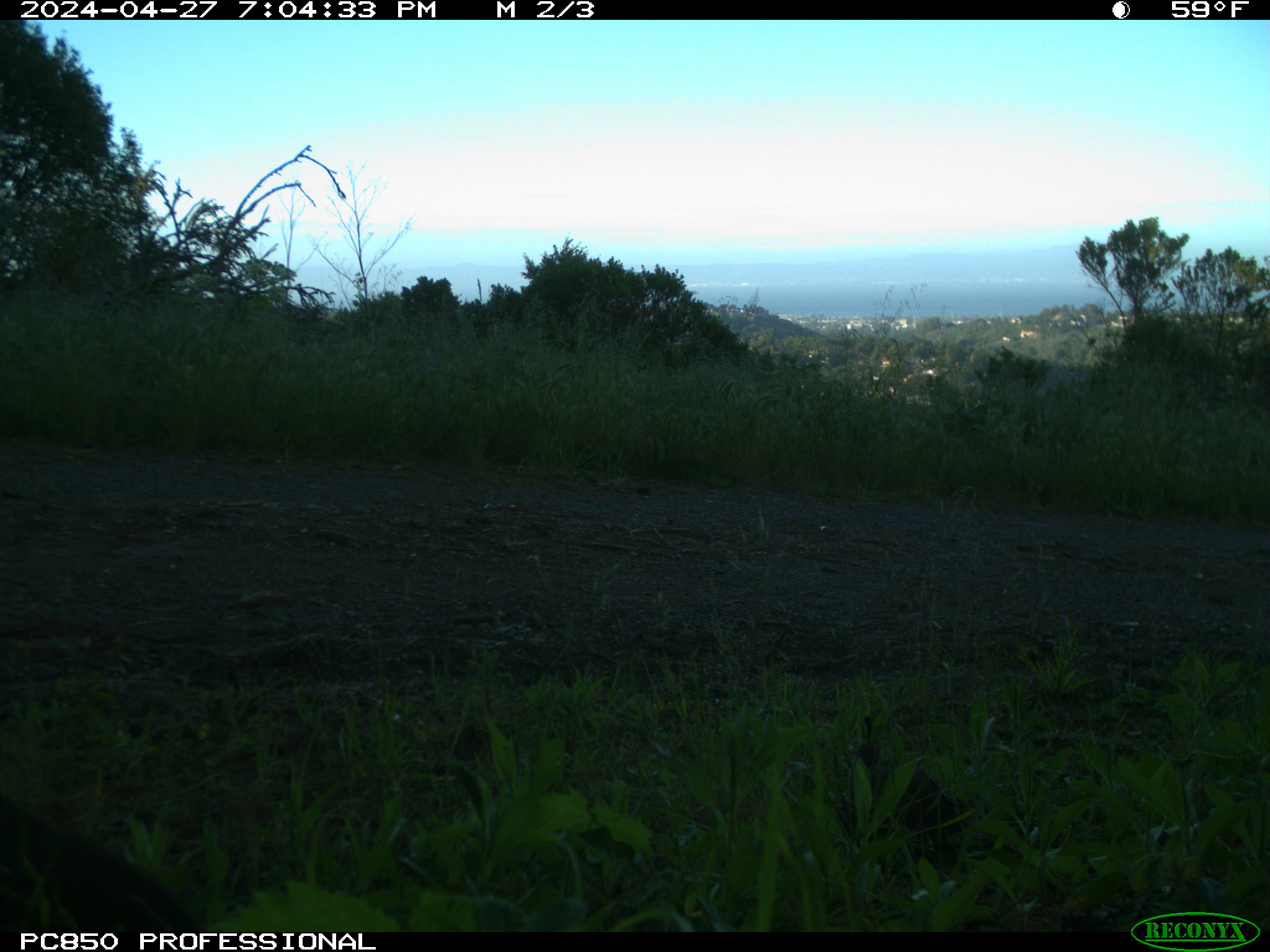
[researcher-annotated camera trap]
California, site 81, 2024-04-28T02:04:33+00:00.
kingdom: Animalia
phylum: Chordata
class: Aves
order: Galliformes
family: Odontophoridae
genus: Callipepla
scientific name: Callipepla californica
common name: california quail